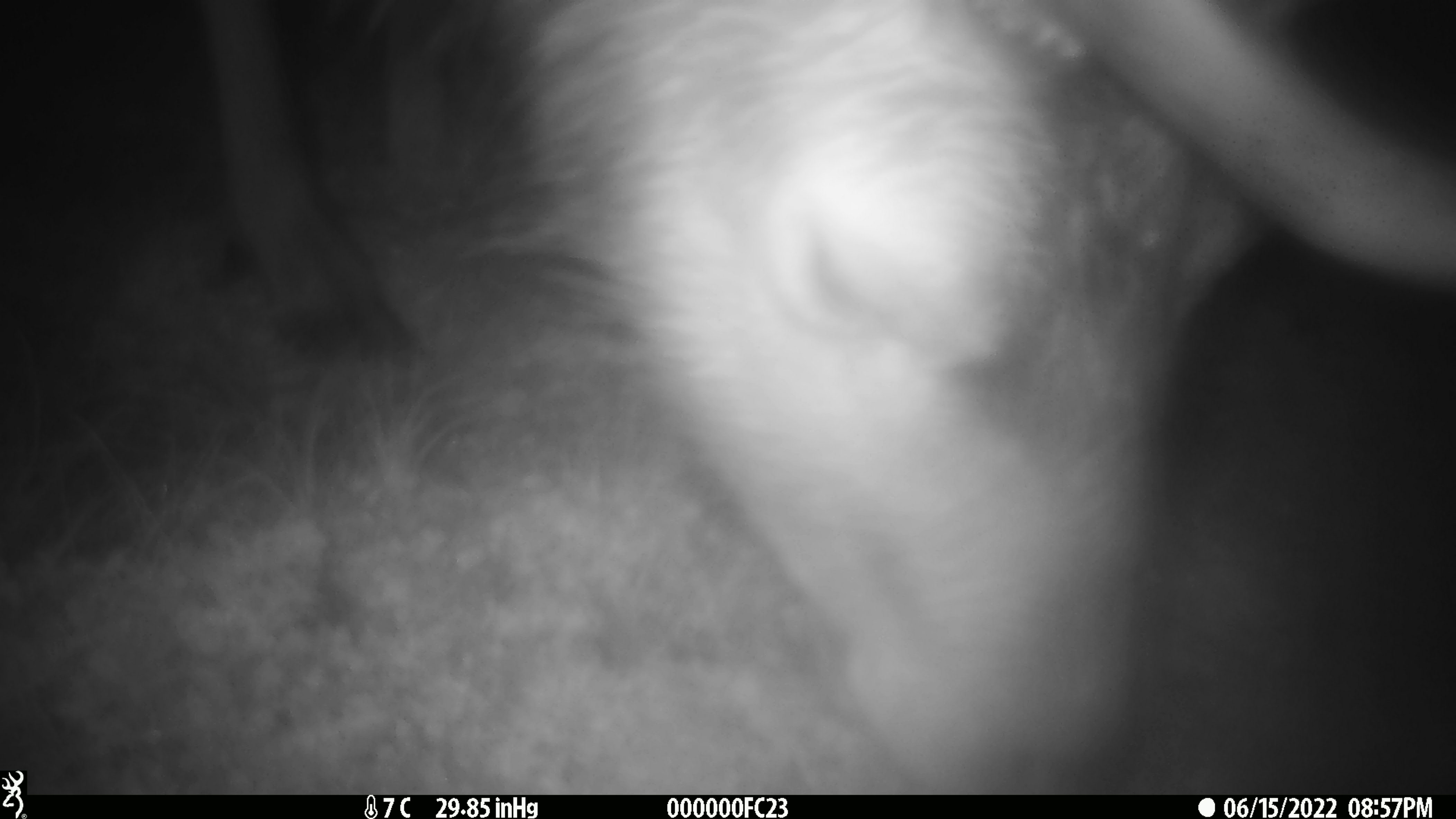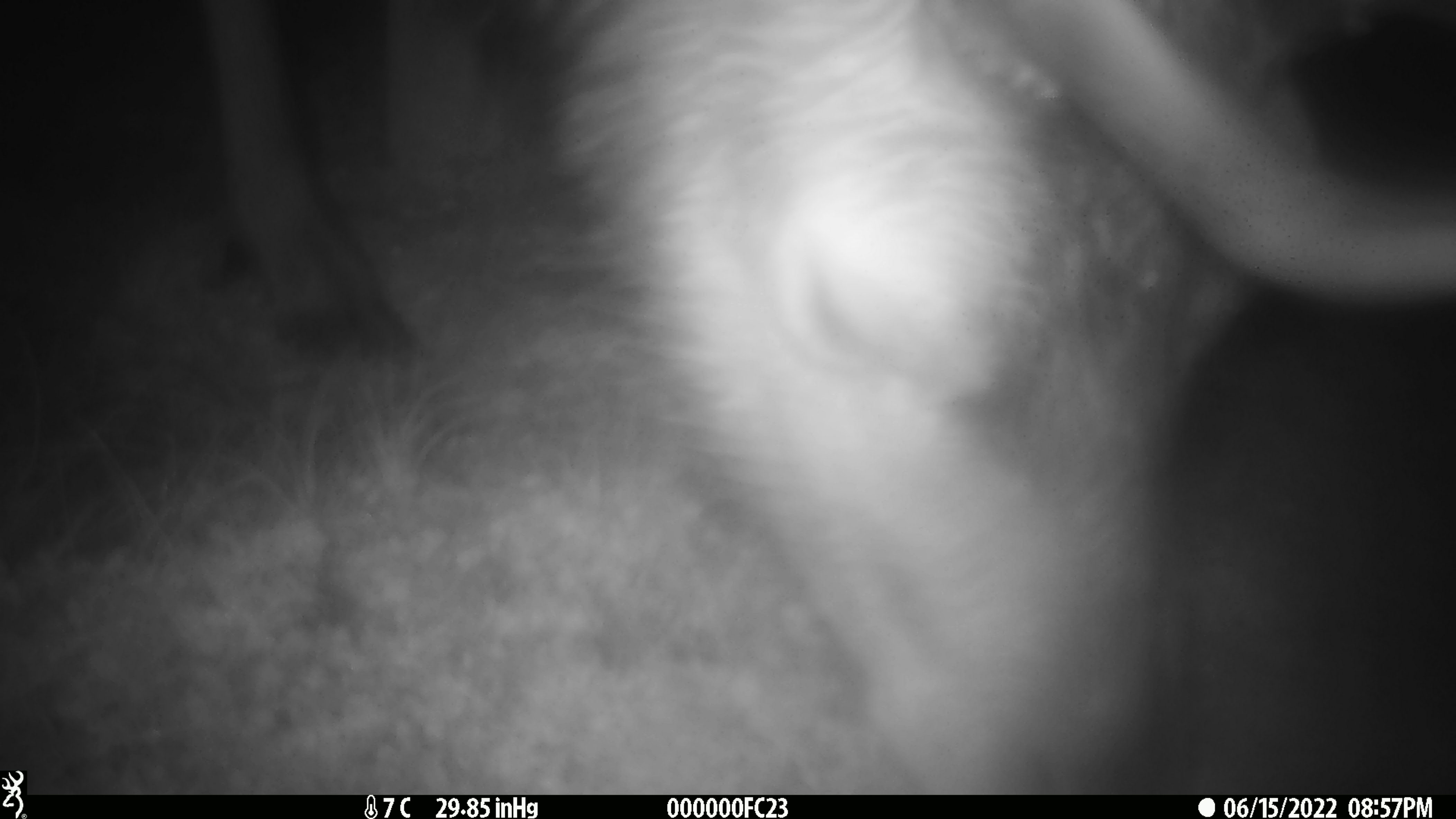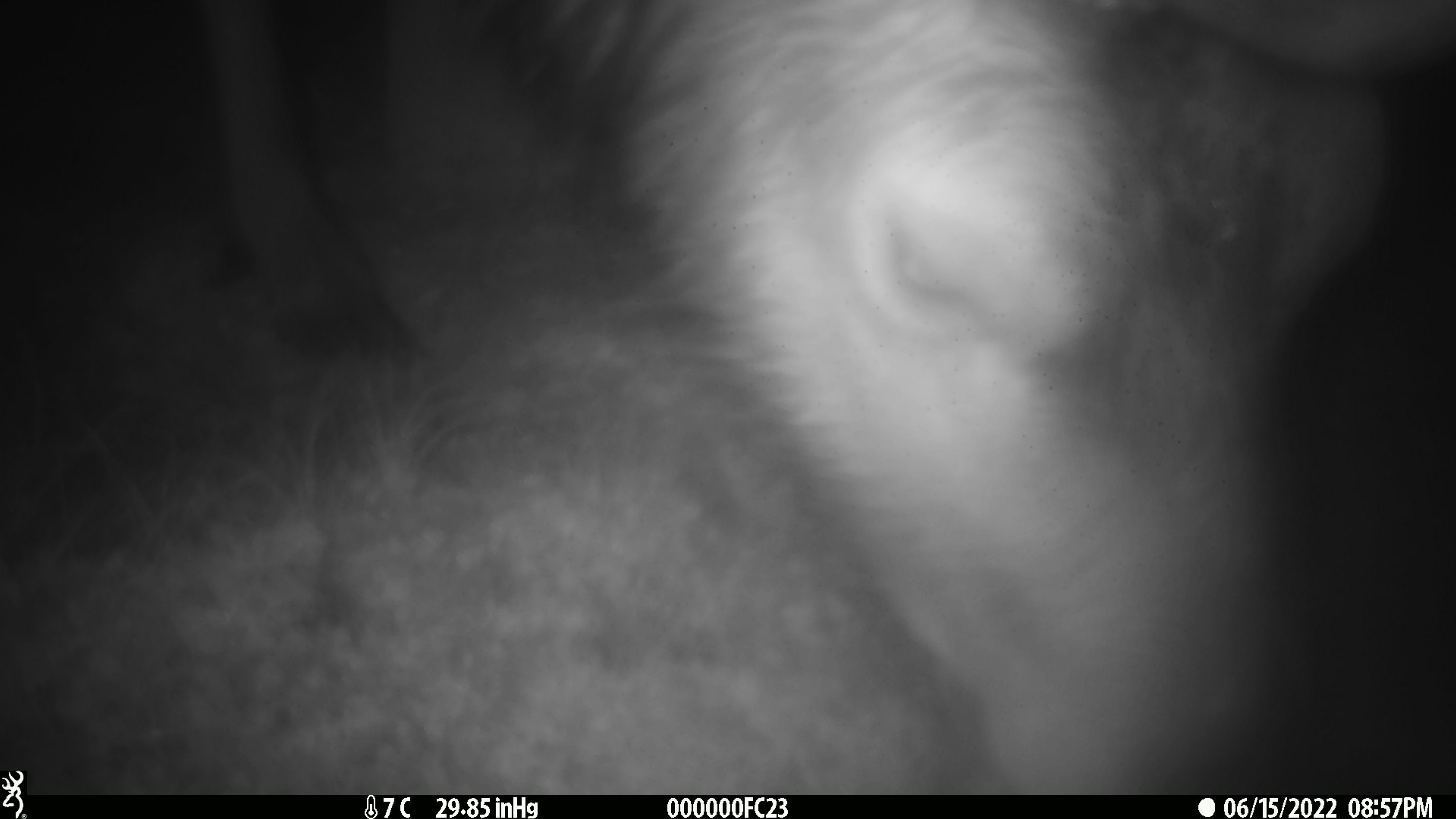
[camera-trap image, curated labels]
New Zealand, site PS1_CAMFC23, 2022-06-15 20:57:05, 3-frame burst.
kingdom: Animalia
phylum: Chordata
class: Mammalia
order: Artiodactyla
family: Cervidae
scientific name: Cervidae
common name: deer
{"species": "deer (Cervidae)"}